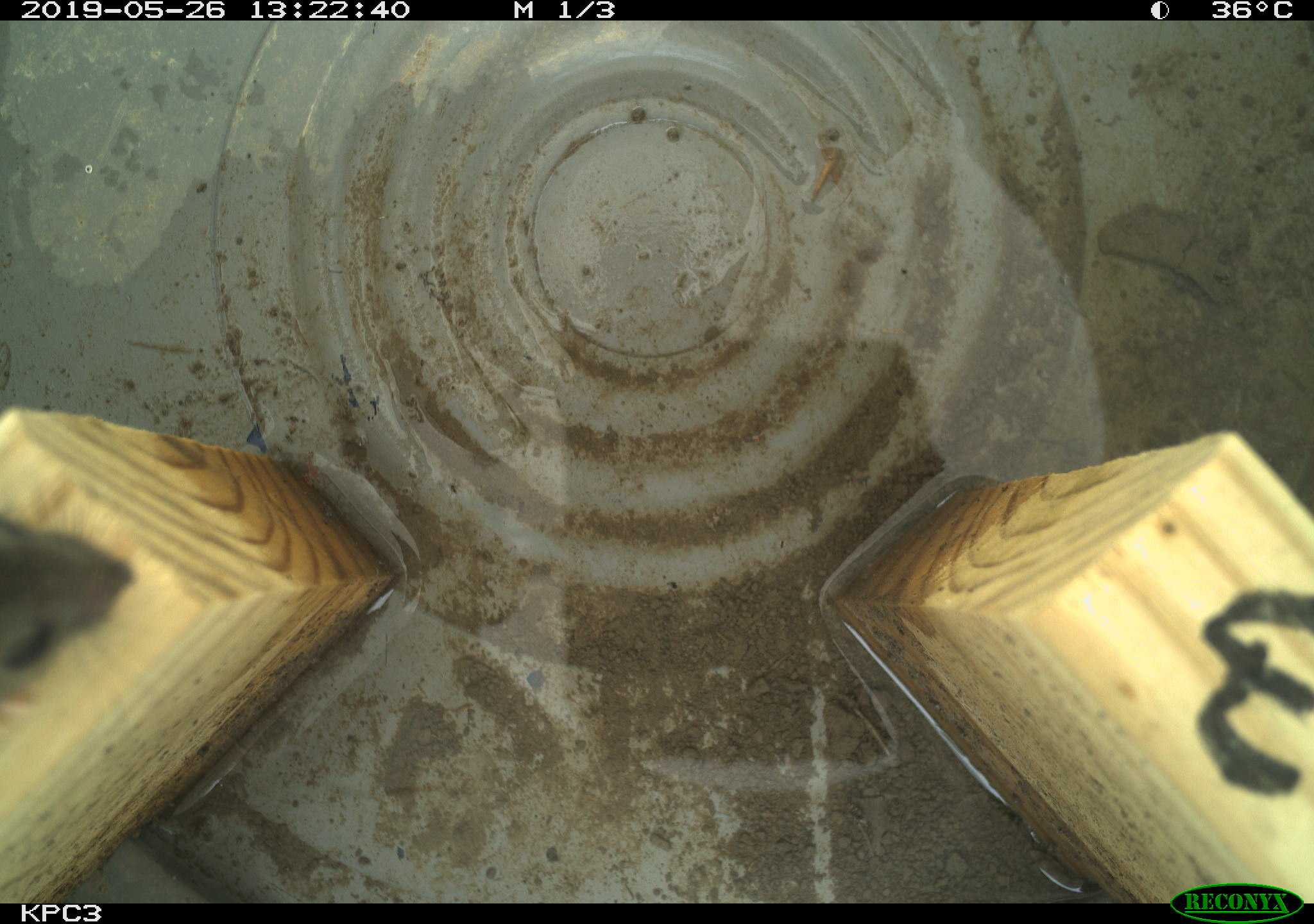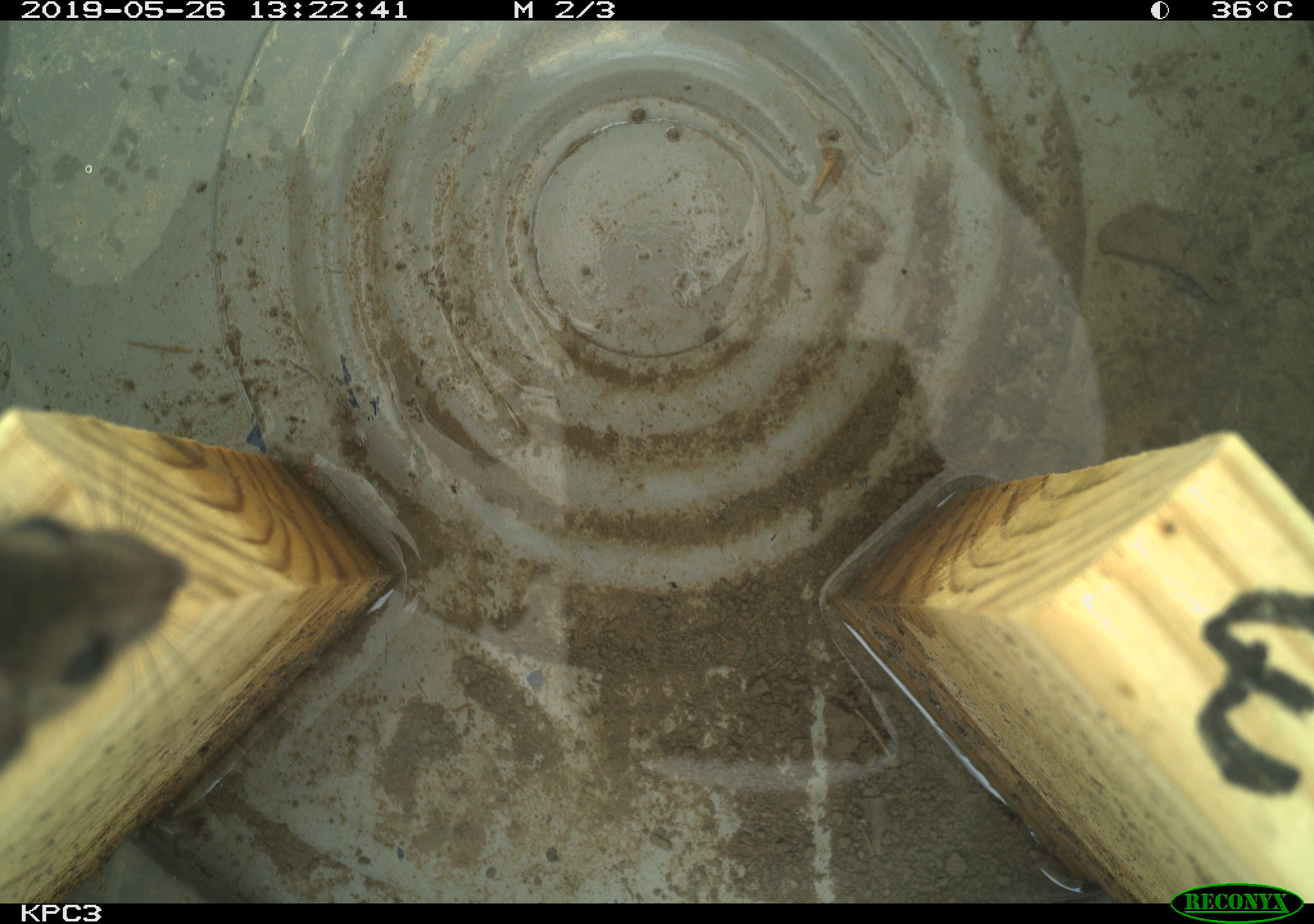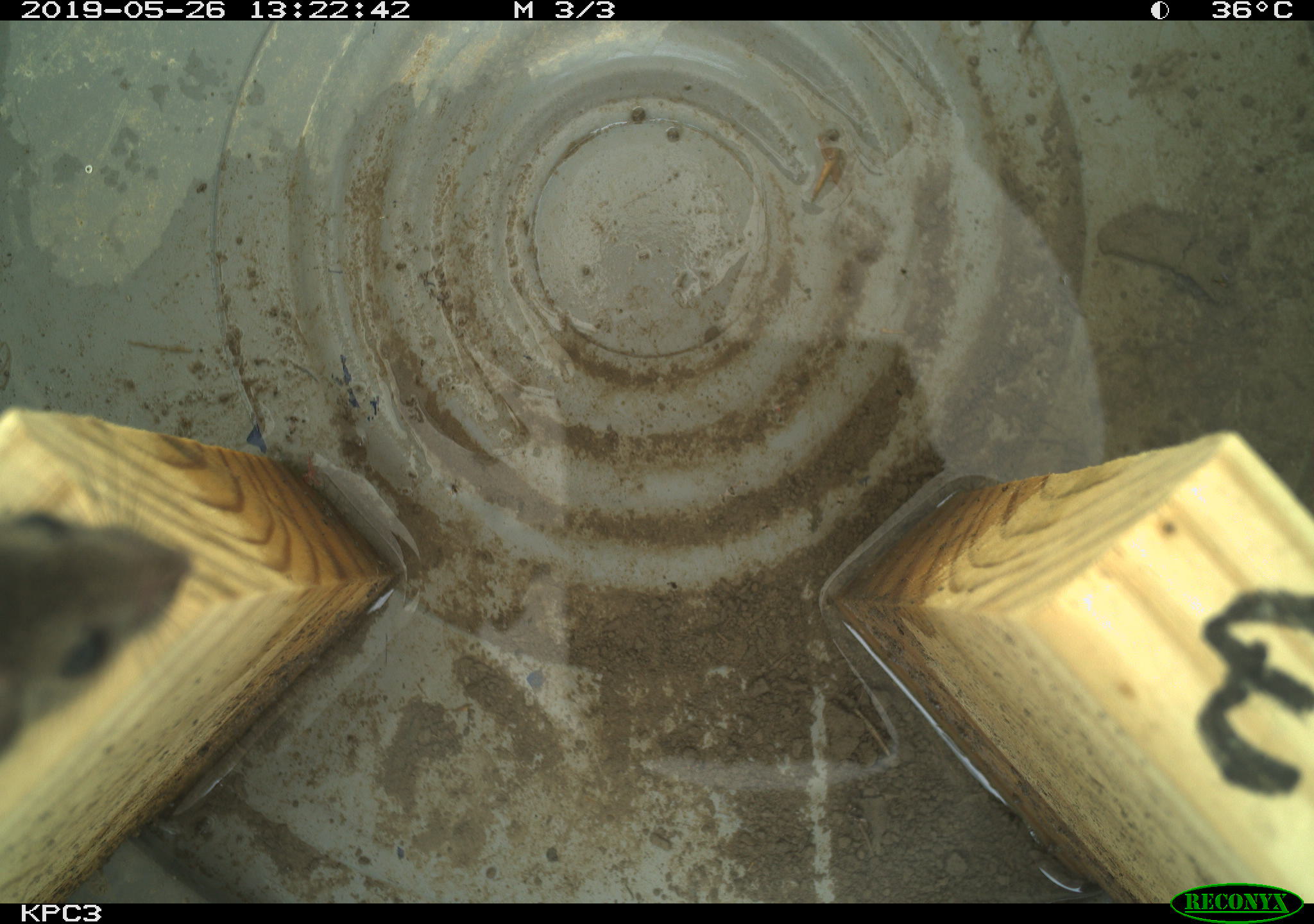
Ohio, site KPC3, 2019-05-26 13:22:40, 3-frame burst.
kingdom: Animalia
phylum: Chordata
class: Mammalia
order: Rodentia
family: Cricetidae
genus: Peromyscus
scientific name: Peromyscus leucopus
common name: white-footed mouse